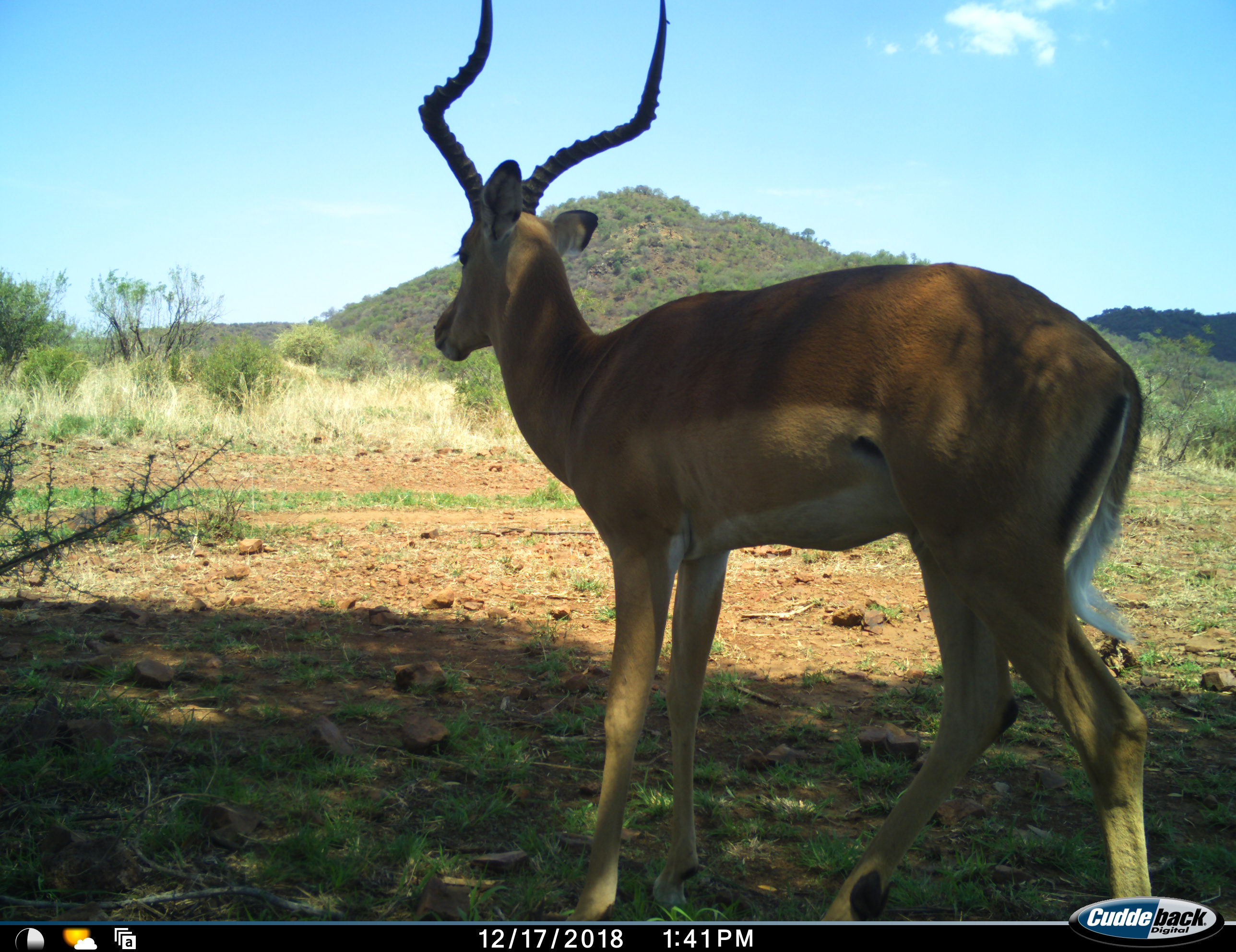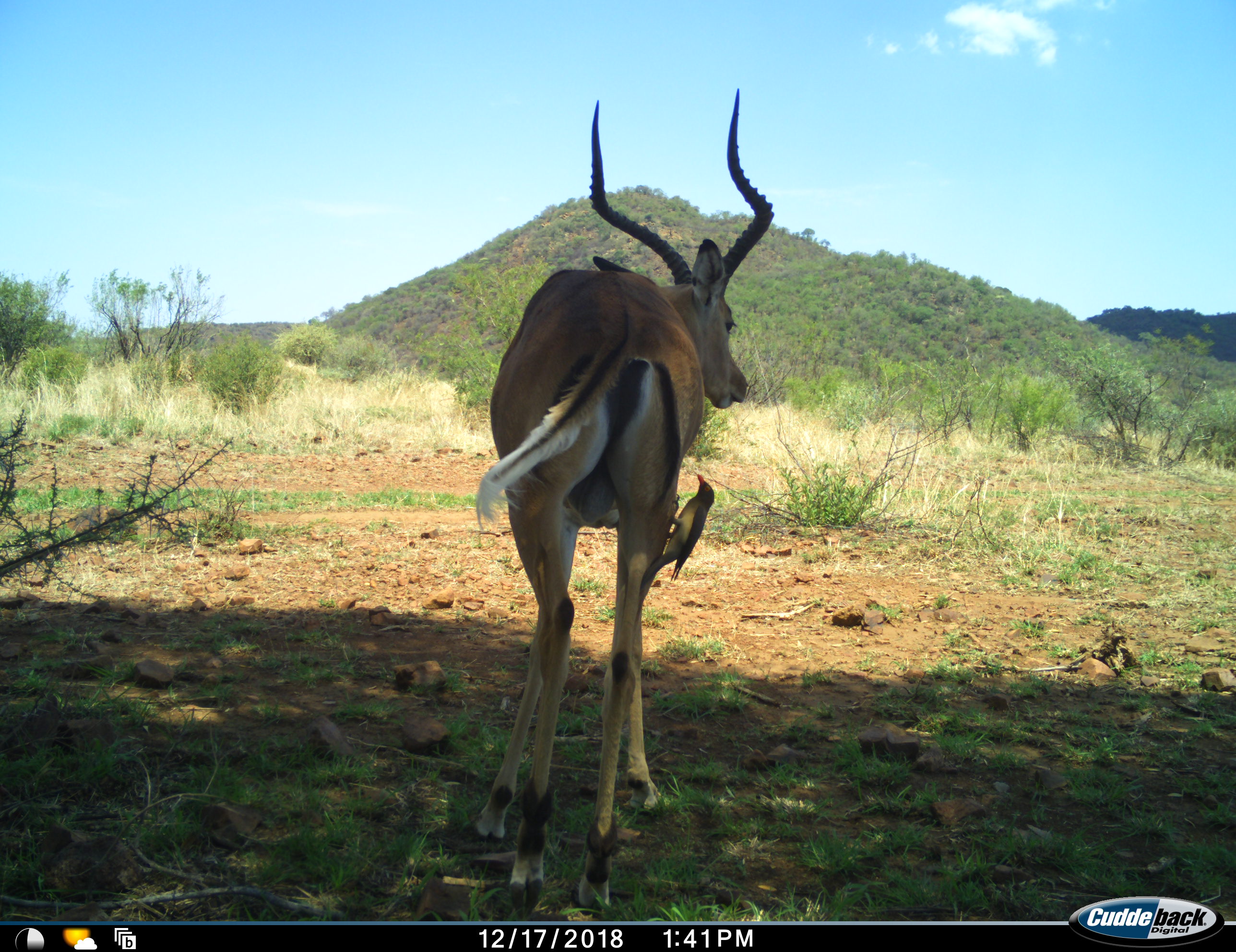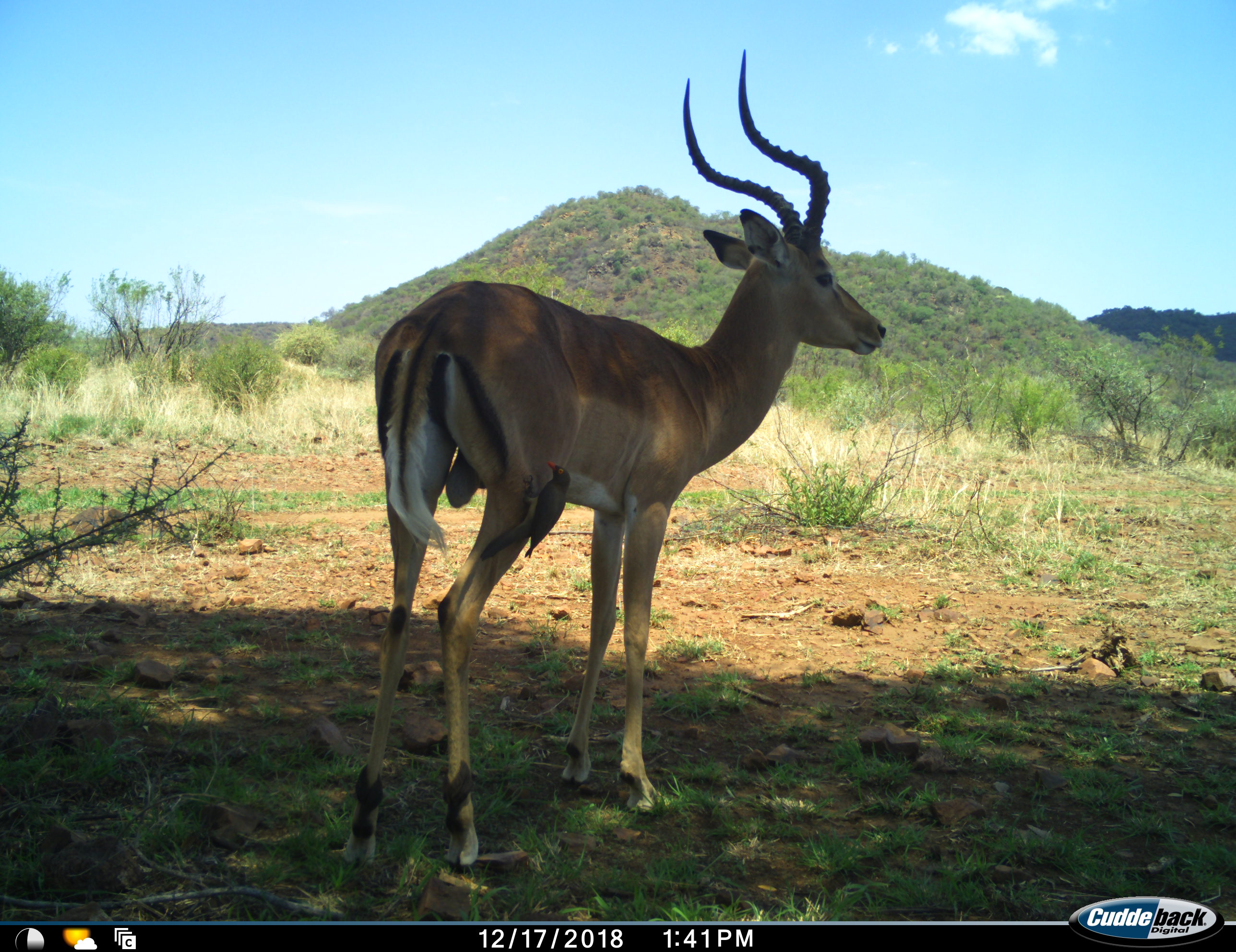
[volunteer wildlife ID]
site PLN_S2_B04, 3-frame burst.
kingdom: Animalia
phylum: Chordata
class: Mammalia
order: Artiodactyla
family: Bovidae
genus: Aepyceros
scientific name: Aepyceros melampus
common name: impala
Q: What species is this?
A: Impala (Aepyceros melampus).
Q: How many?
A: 1.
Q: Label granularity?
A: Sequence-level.